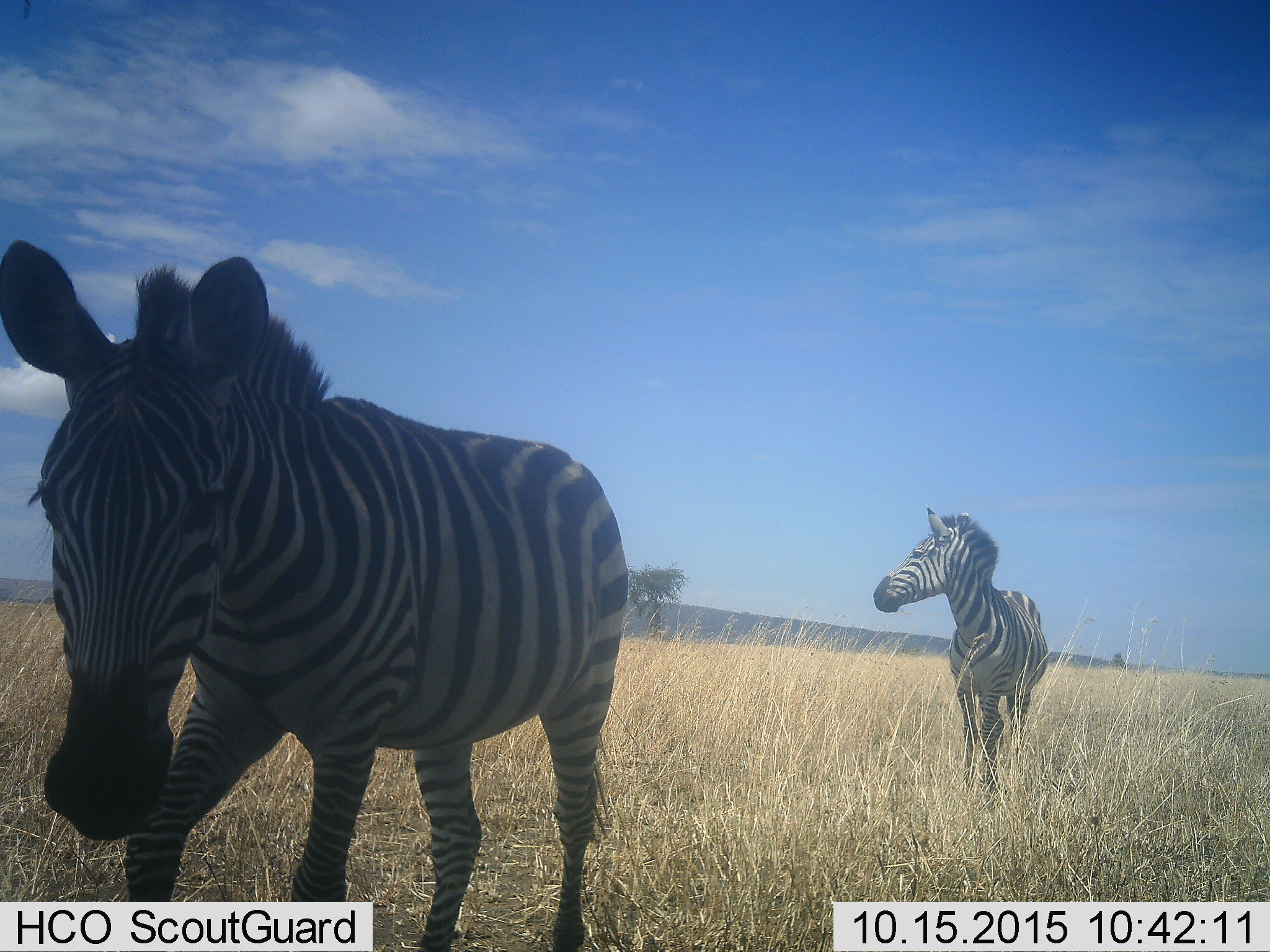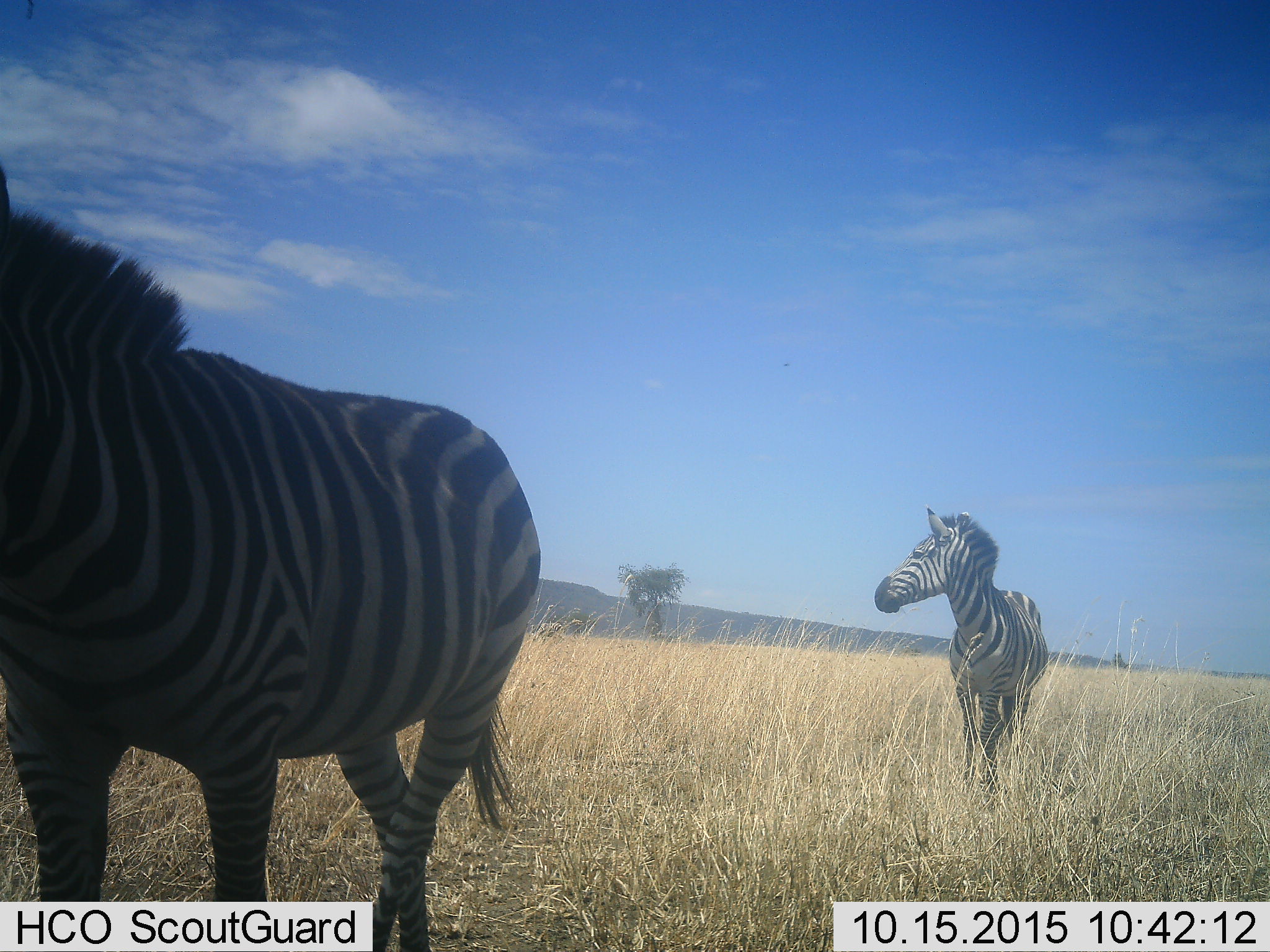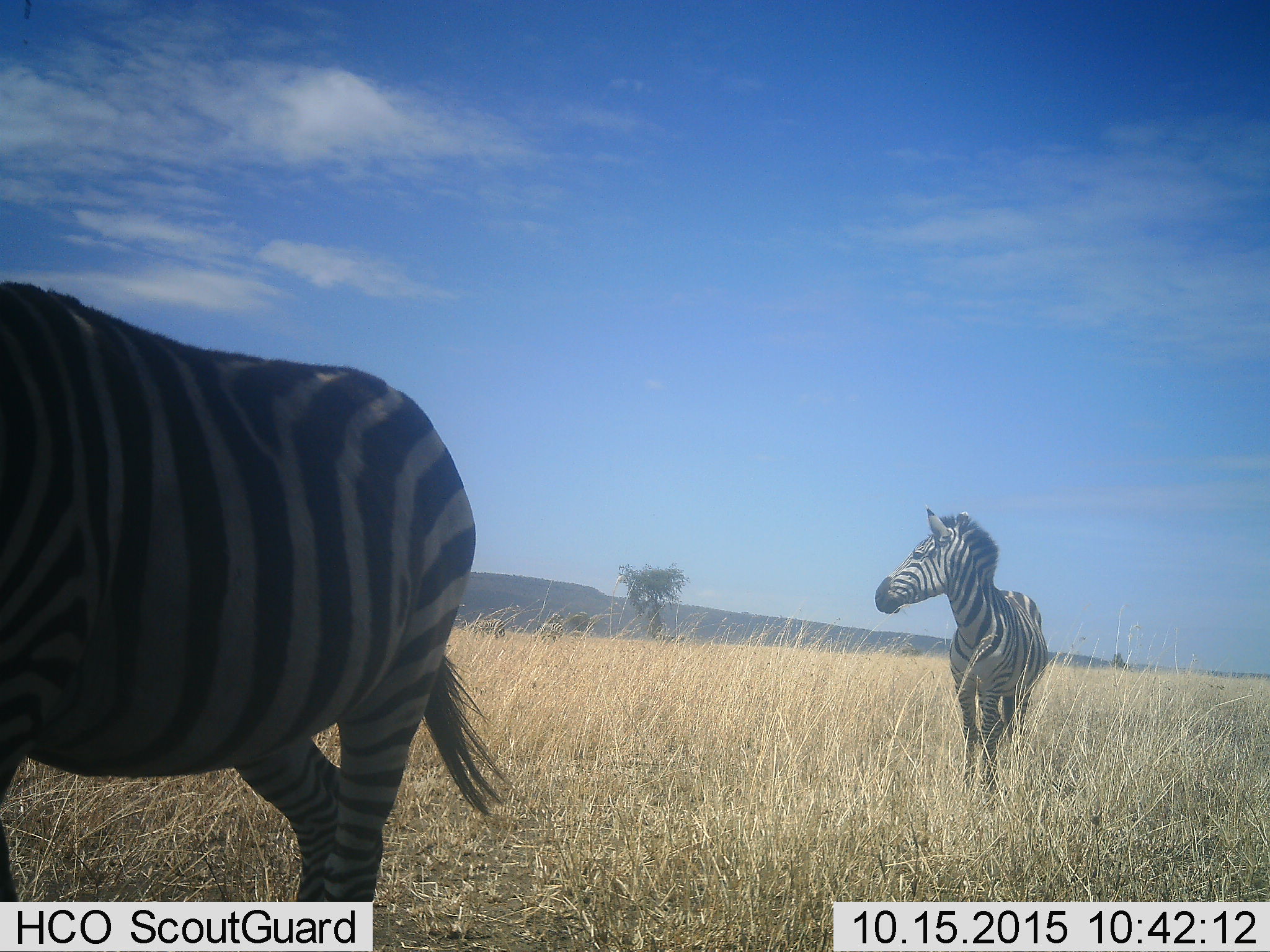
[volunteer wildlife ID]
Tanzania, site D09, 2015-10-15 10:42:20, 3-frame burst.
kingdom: Animalia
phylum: Chordata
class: Mammalia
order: Perissodactyla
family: Equidae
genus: Equus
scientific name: Equus quagga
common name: plains zebra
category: zebra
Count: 2.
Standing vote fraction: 63%.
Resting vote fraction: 5%.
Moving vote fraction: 89%.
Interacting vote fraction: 0%.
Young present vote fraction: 0%.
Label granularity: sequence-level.